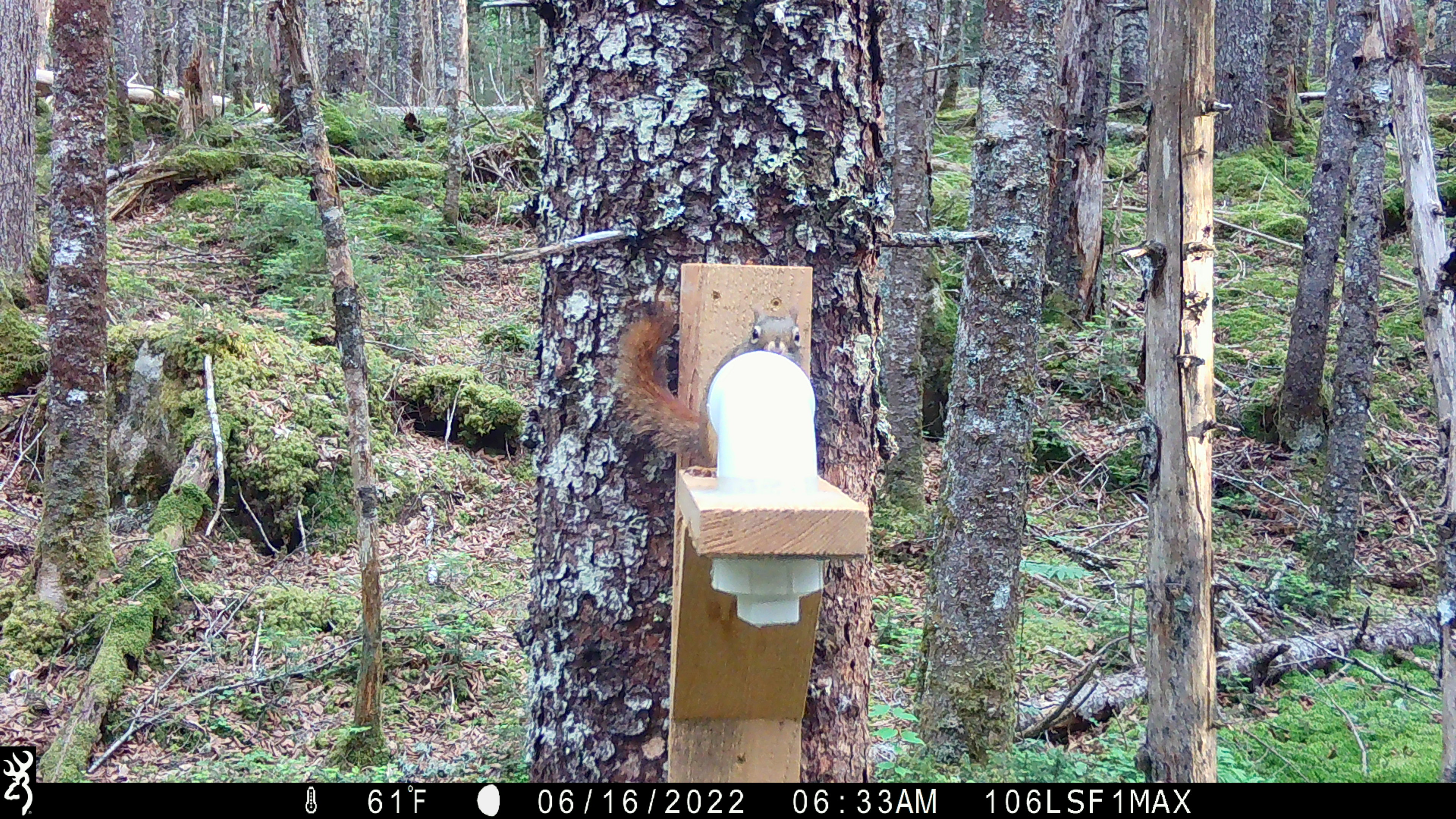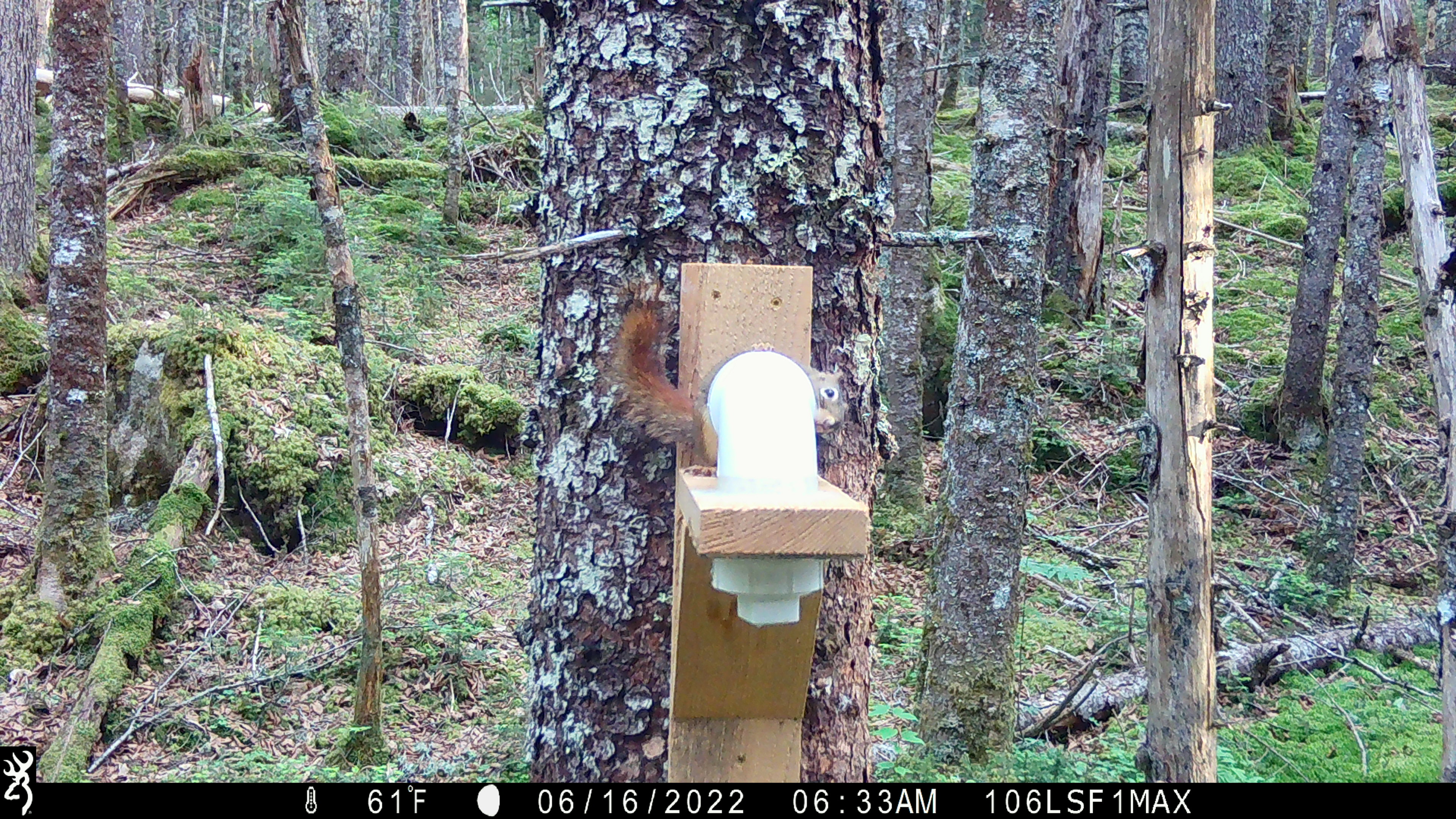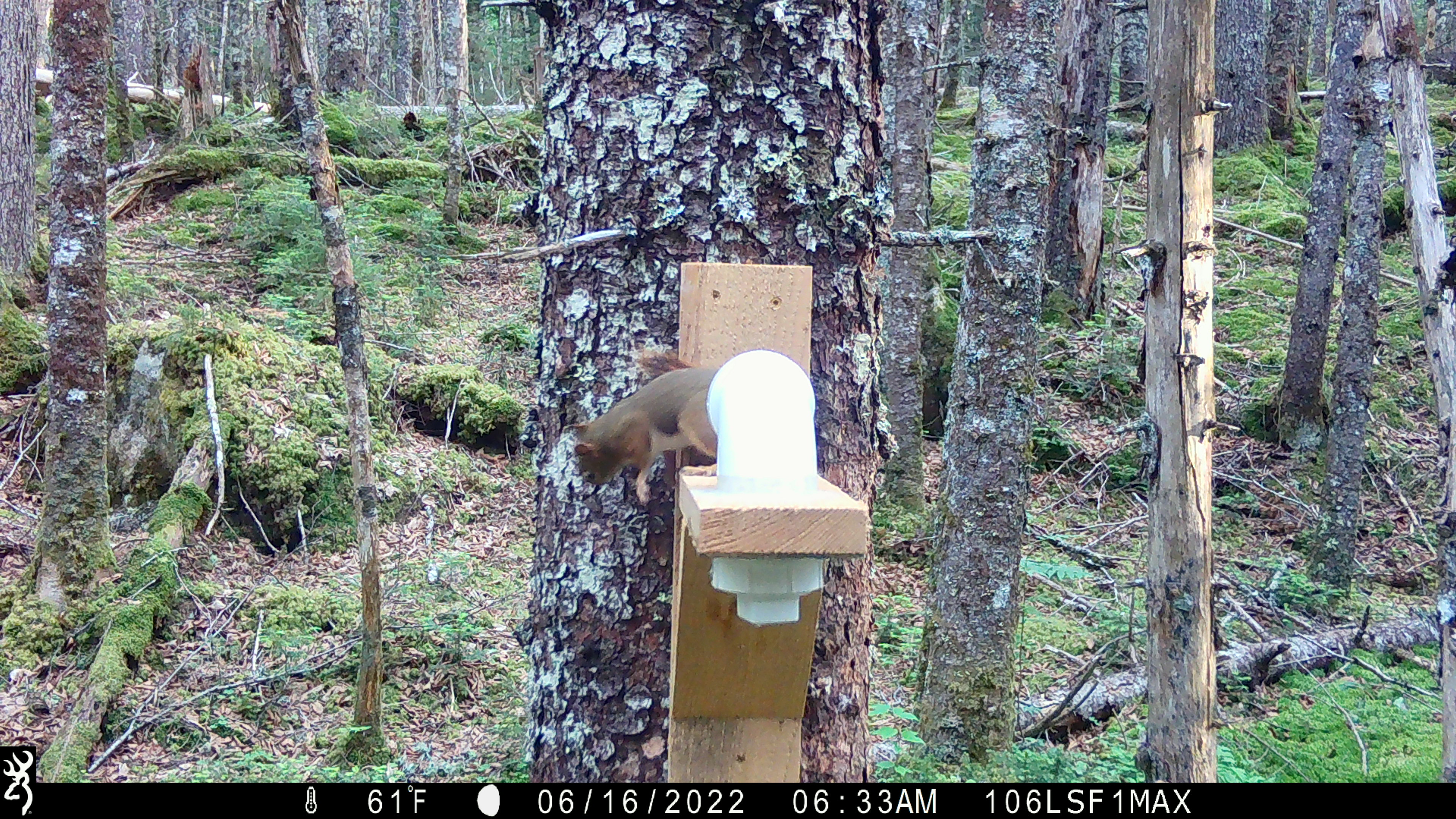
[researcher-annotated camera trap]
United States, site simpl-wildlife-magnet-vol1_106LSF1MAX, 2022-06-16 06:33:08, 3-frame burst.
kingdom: Animalia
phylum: Chordata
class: Mammalia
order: Rodentia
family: Sciuridae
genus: Tamiasciurus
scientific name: Tamiasciurus hudsonicus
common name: red squirrel